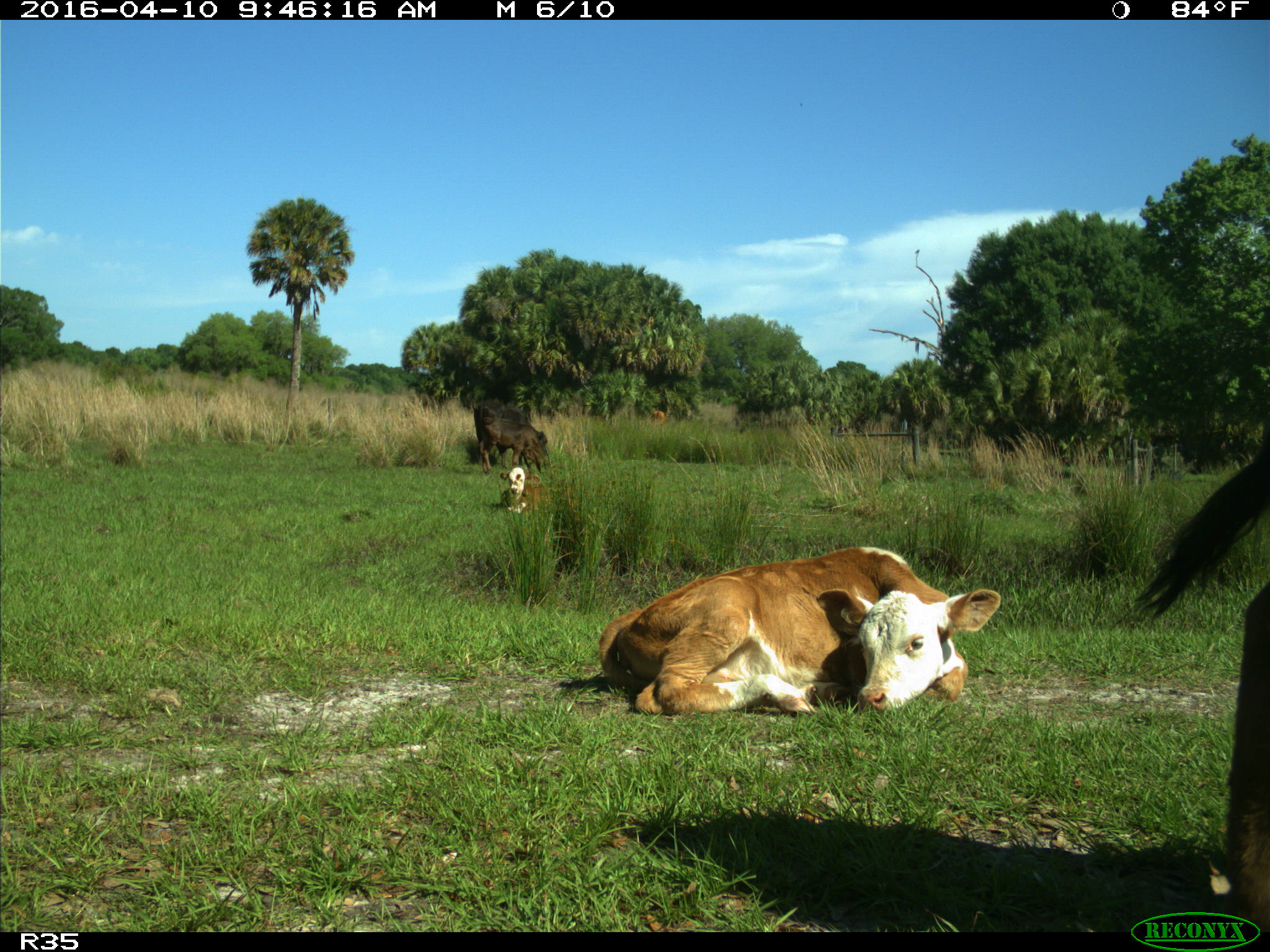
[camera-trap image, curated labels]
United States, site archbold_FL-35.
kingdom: Animalia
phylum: Chordata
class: Mammalia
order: Artiodactyla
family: Bovidae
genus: Bos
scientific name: Bos taurus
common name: domestic cow